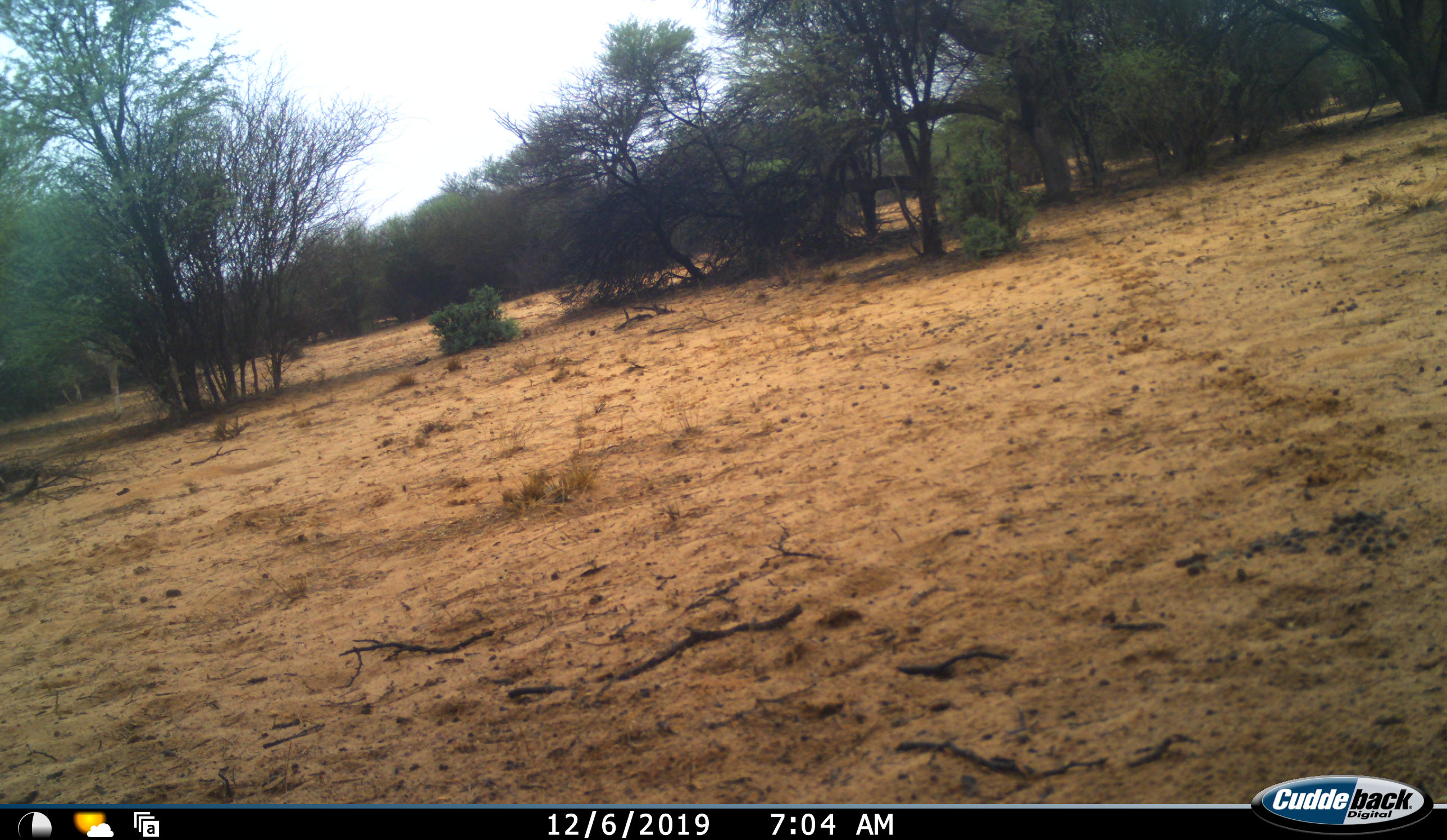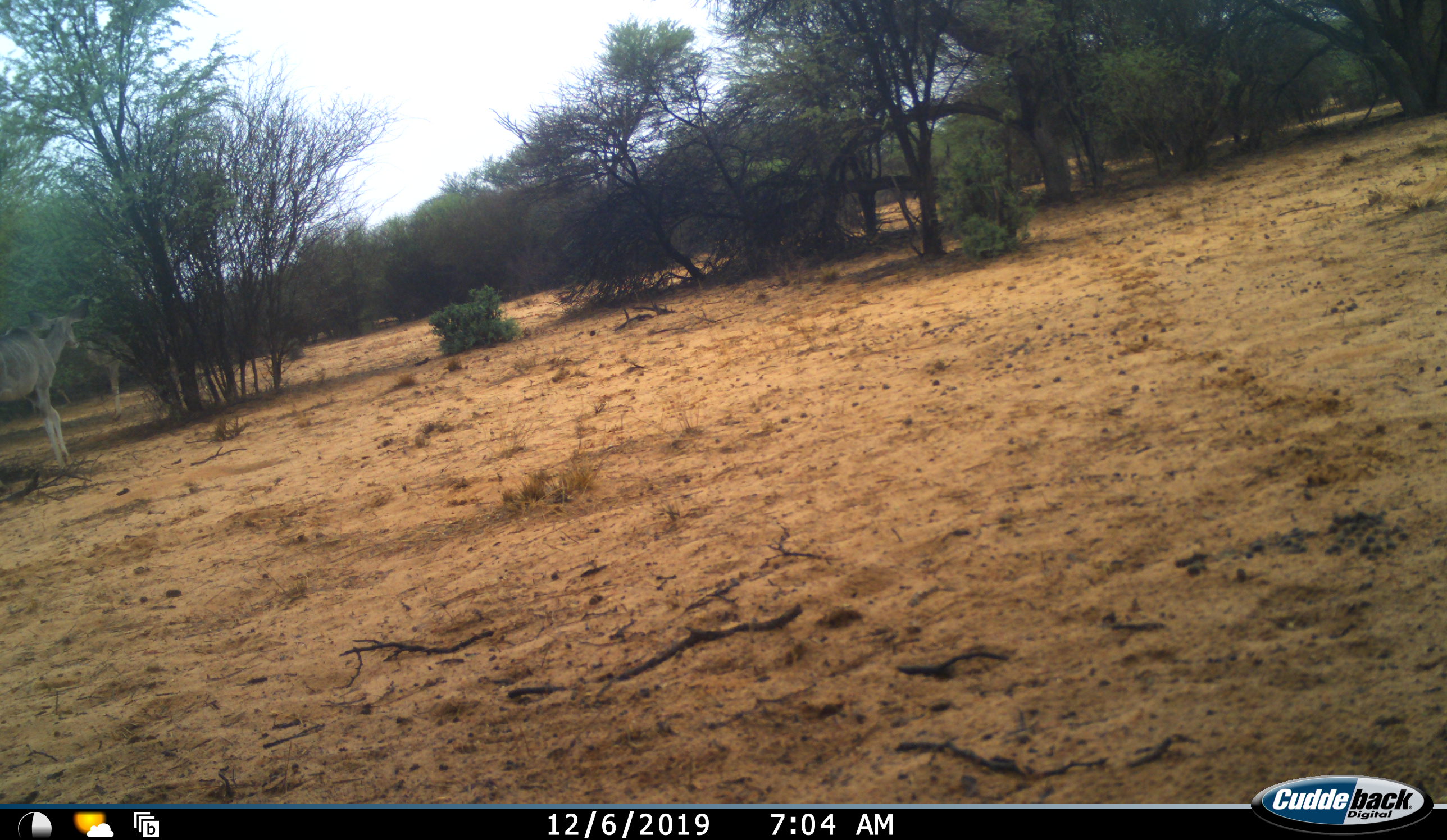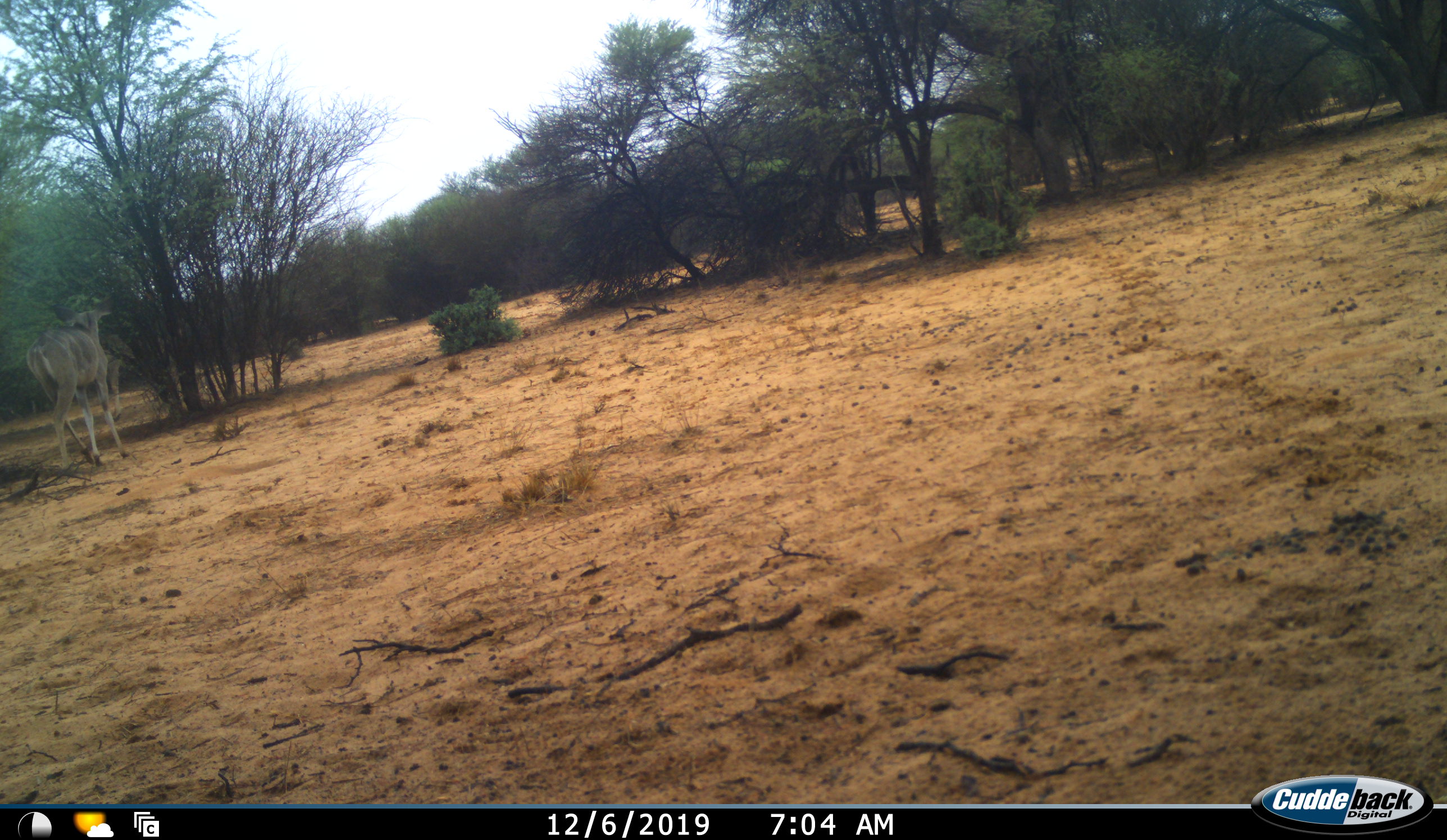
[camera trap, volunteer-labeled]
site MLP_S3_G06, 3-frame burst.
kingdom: Animalia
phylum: Chordata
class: Mammalia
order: Artiodactyla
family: Bovidae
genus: Tragelaphus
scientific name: Tragelaphus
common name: kudu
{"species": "kudu (Tragelaphus)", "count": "1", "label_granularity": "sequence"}